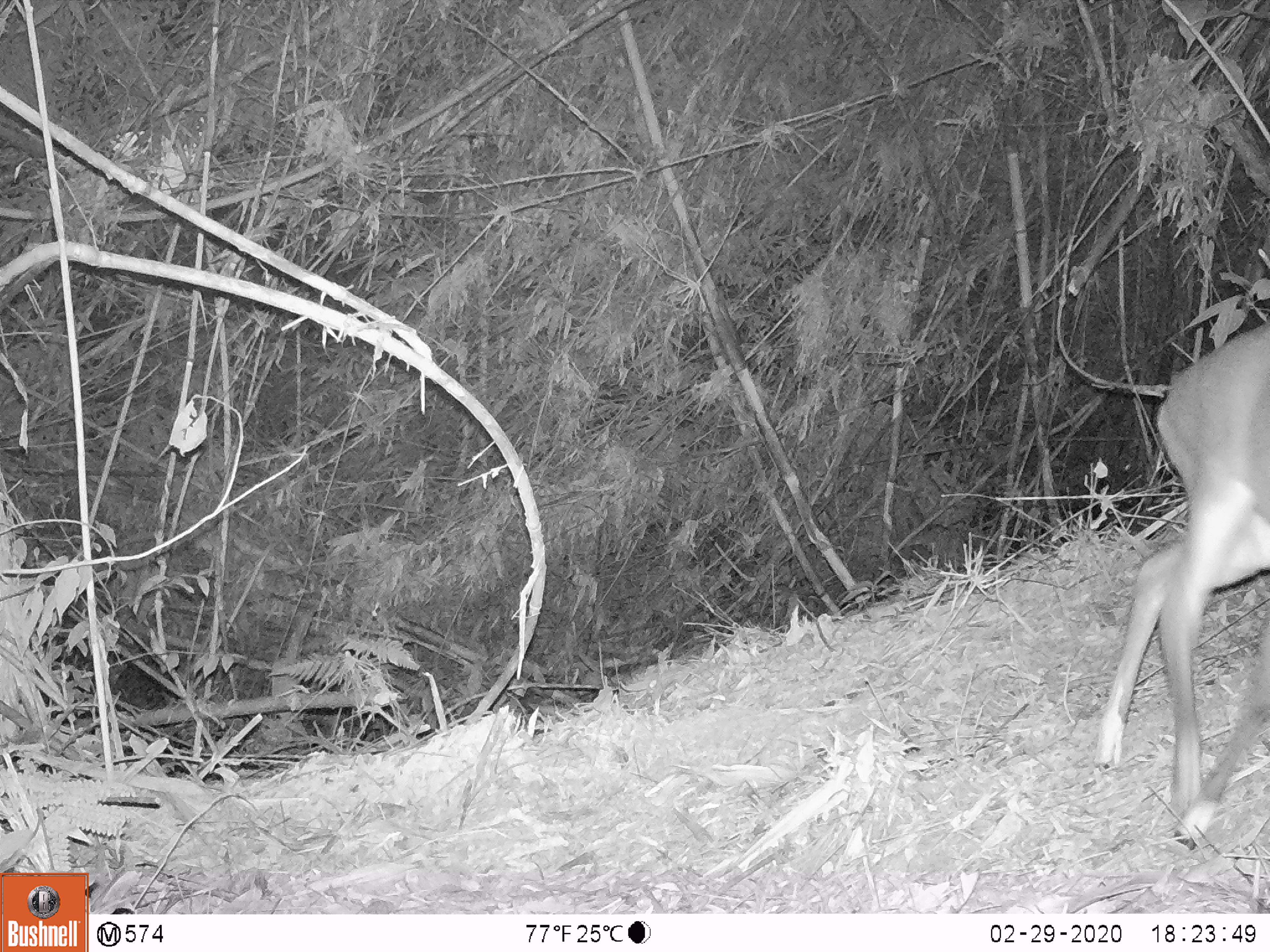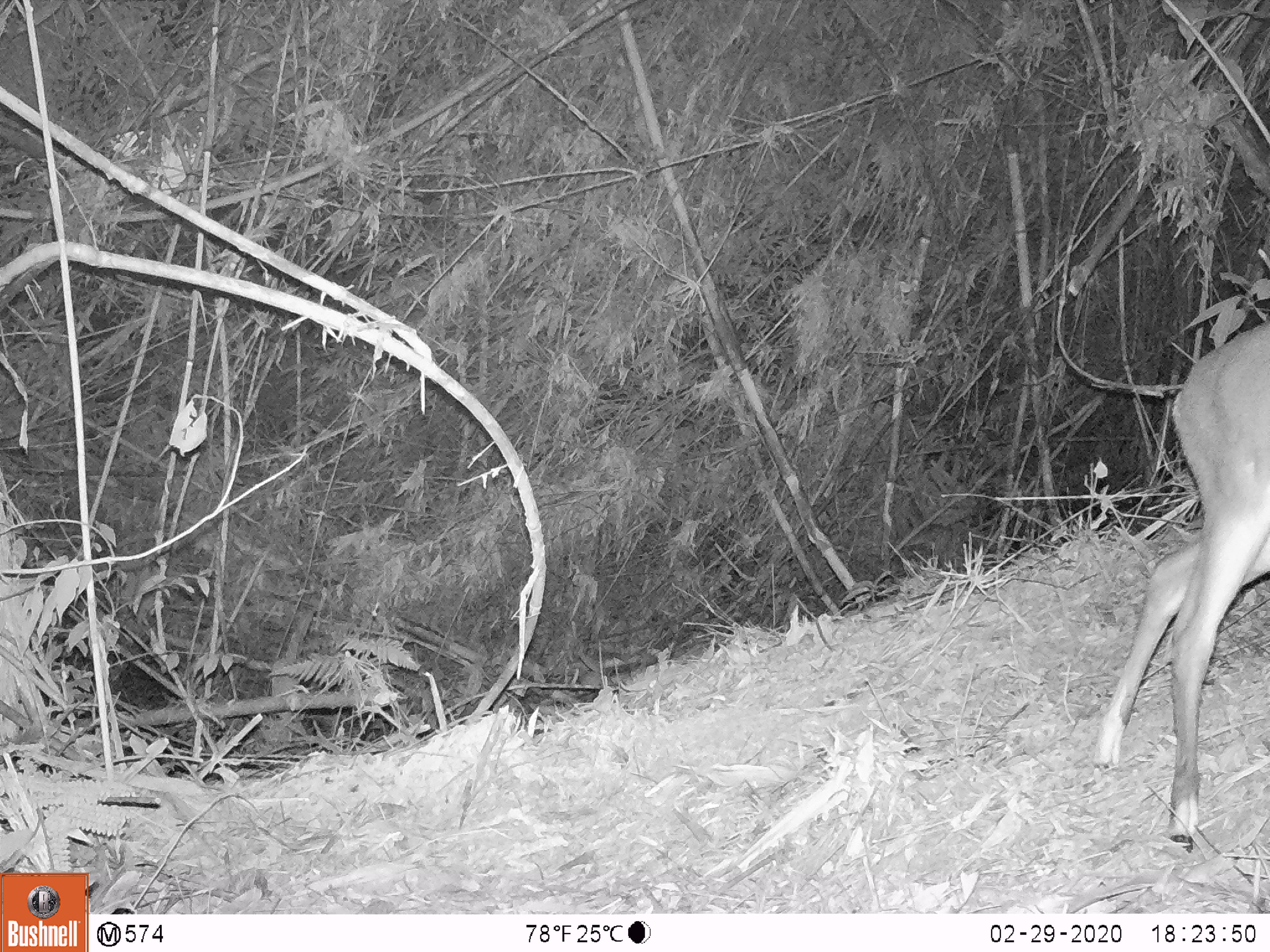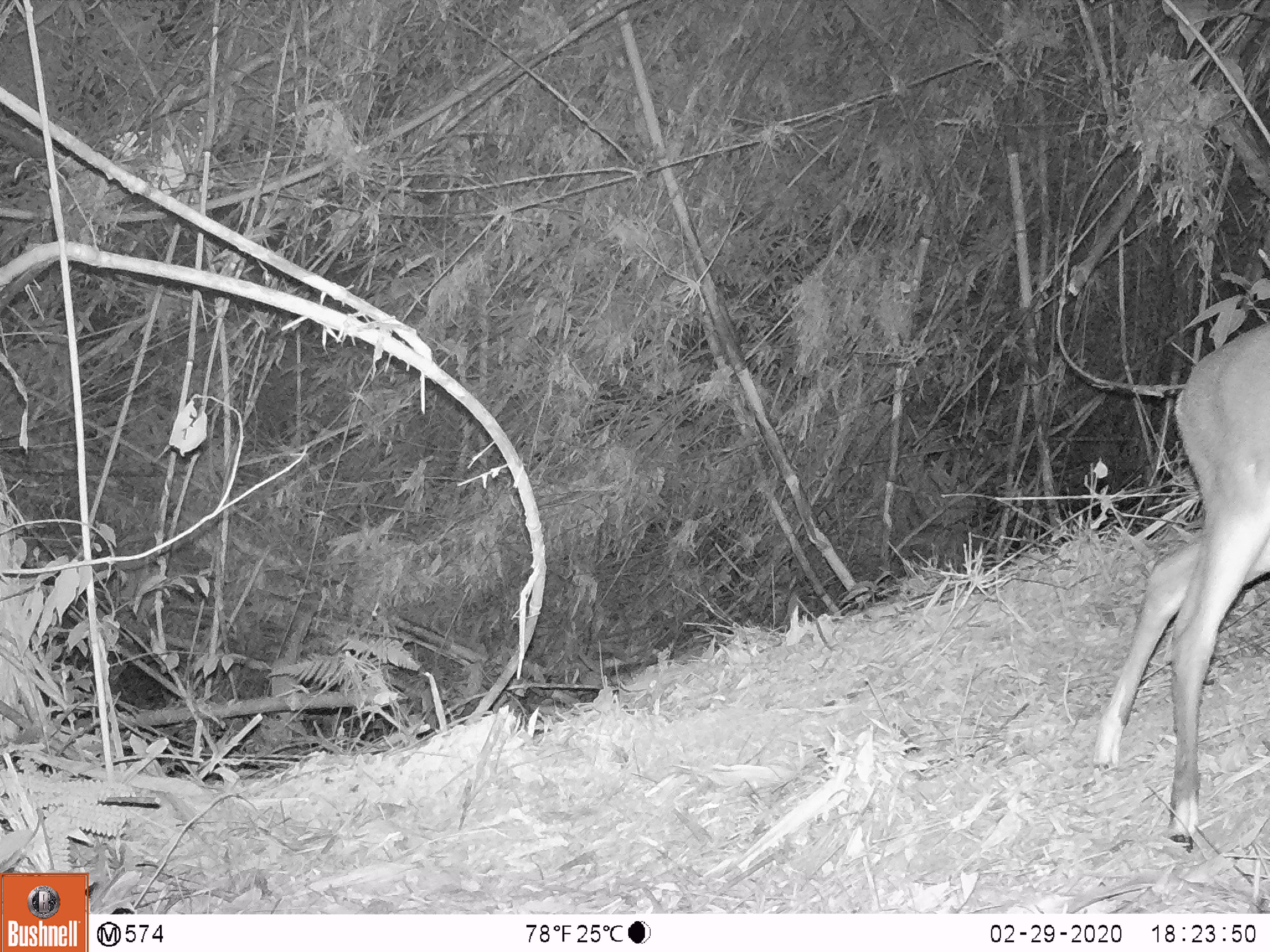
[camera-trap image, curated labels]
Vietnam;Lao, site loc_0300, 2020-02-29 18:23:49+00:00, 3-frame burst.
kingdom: Animalia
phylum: Chordata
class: Mammalia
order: Artiodactyla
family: Cervidae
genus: Muntiacus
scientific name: Muntiacus vuquangensis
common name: large-antlered muntjac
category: large antlered muntjac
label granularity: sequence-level